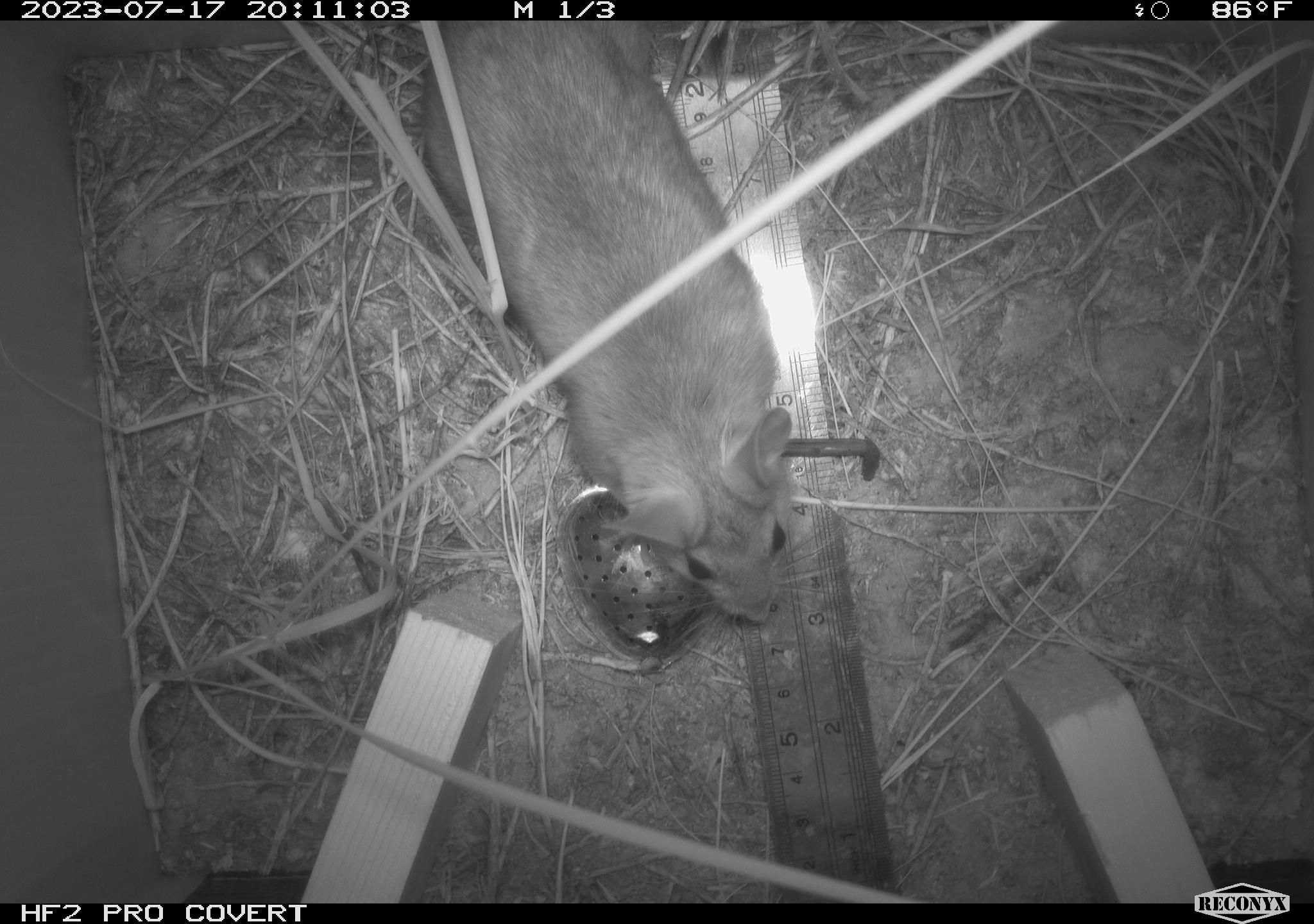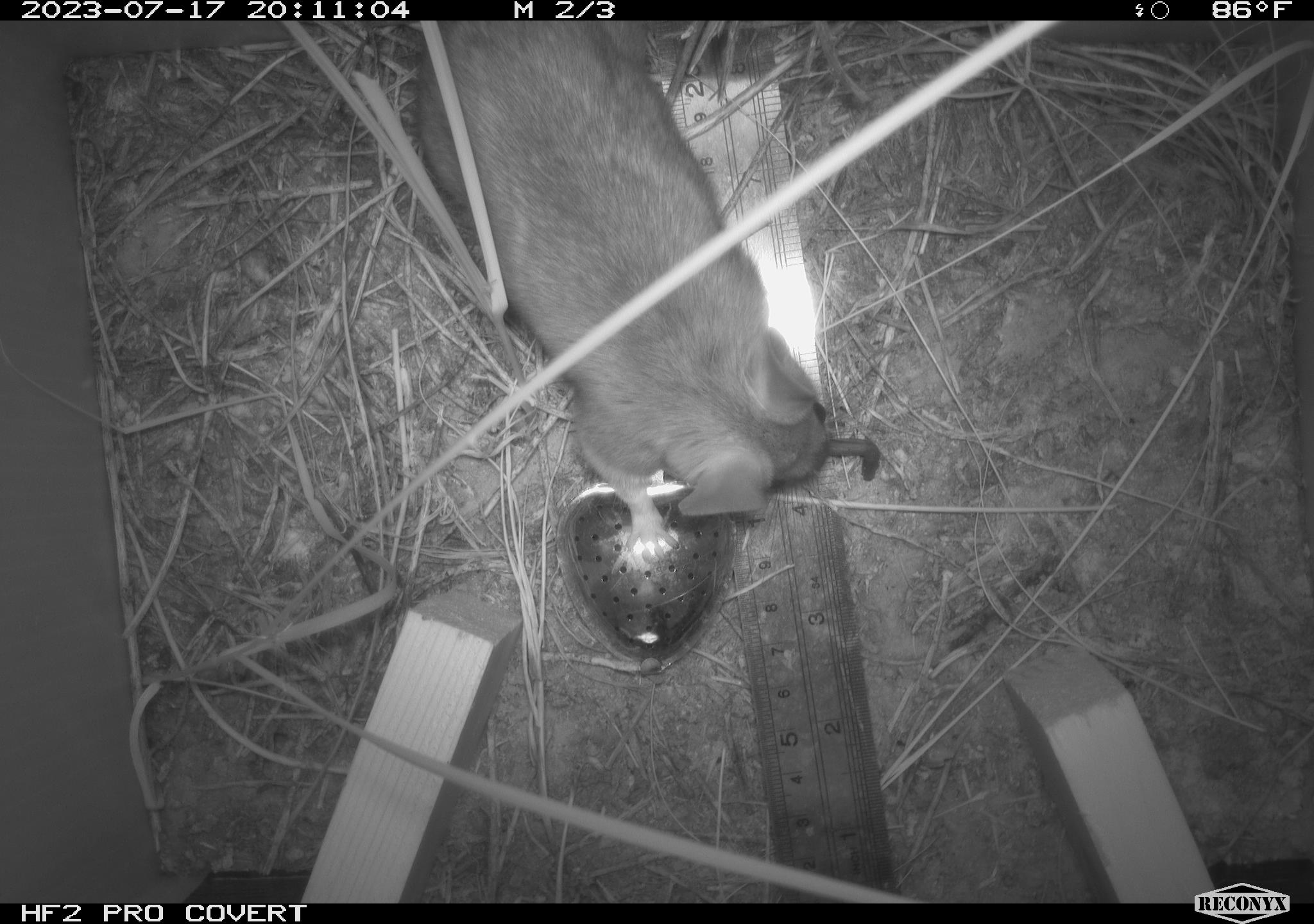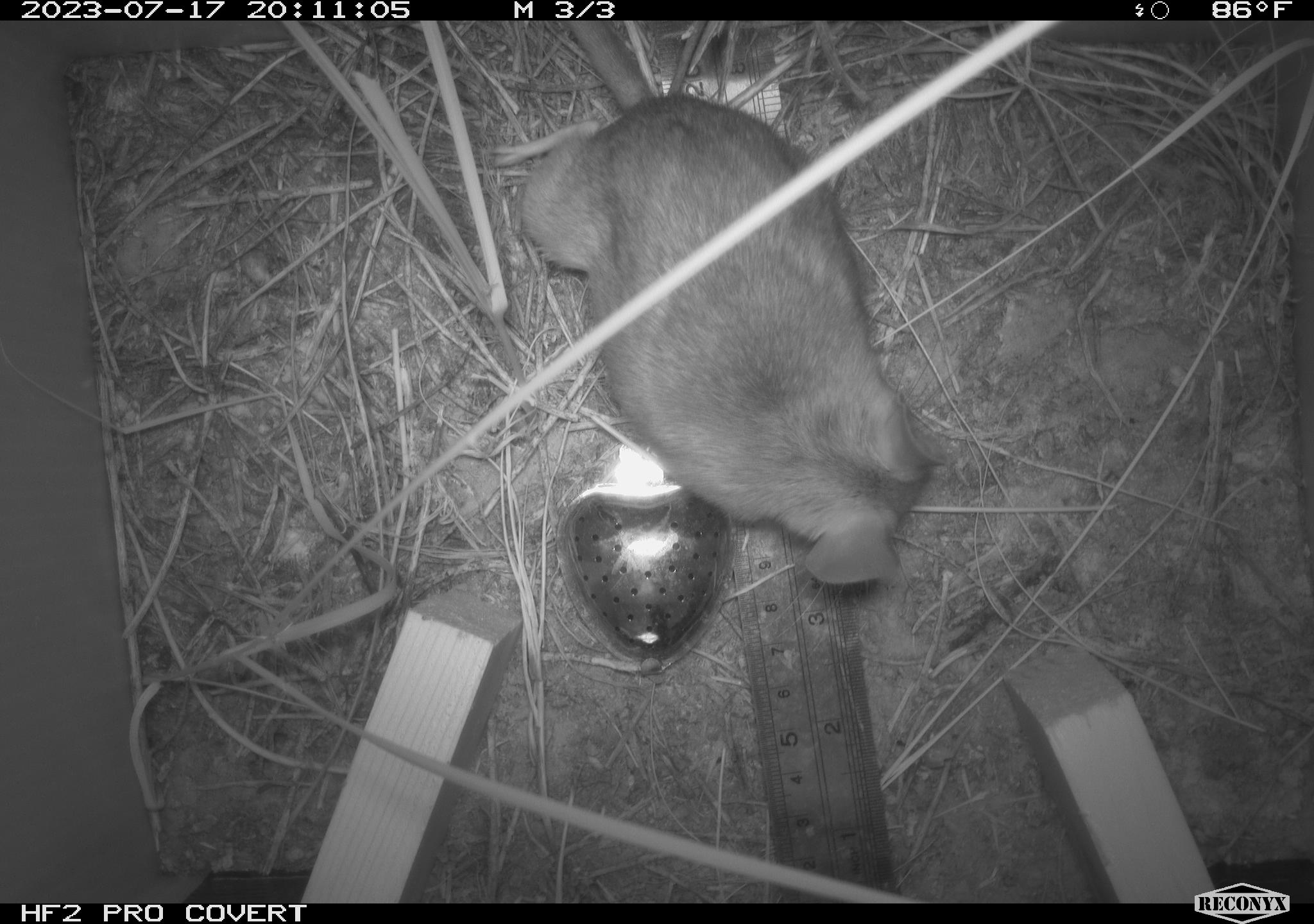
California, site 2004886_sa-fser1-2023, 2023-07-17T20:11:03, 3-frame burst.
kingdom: Animalia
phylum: Chordata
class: Mammalia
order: Rodentia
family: Cricetidae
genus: Neotoma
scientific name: Neotoma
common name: pack rat or woodrat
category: neotoma species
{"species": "neotoma species (pack rat or woodrat) (Neotoma)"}